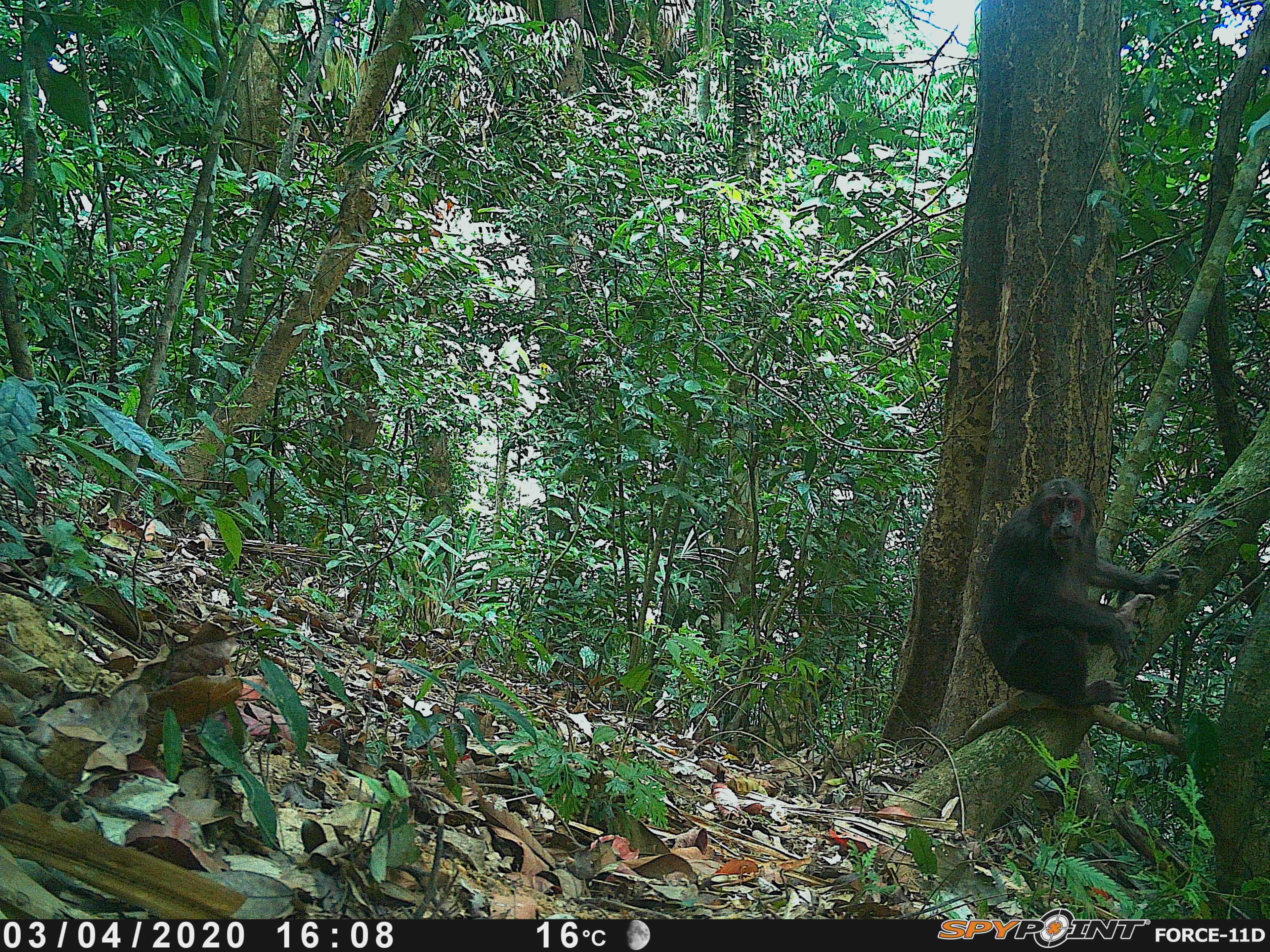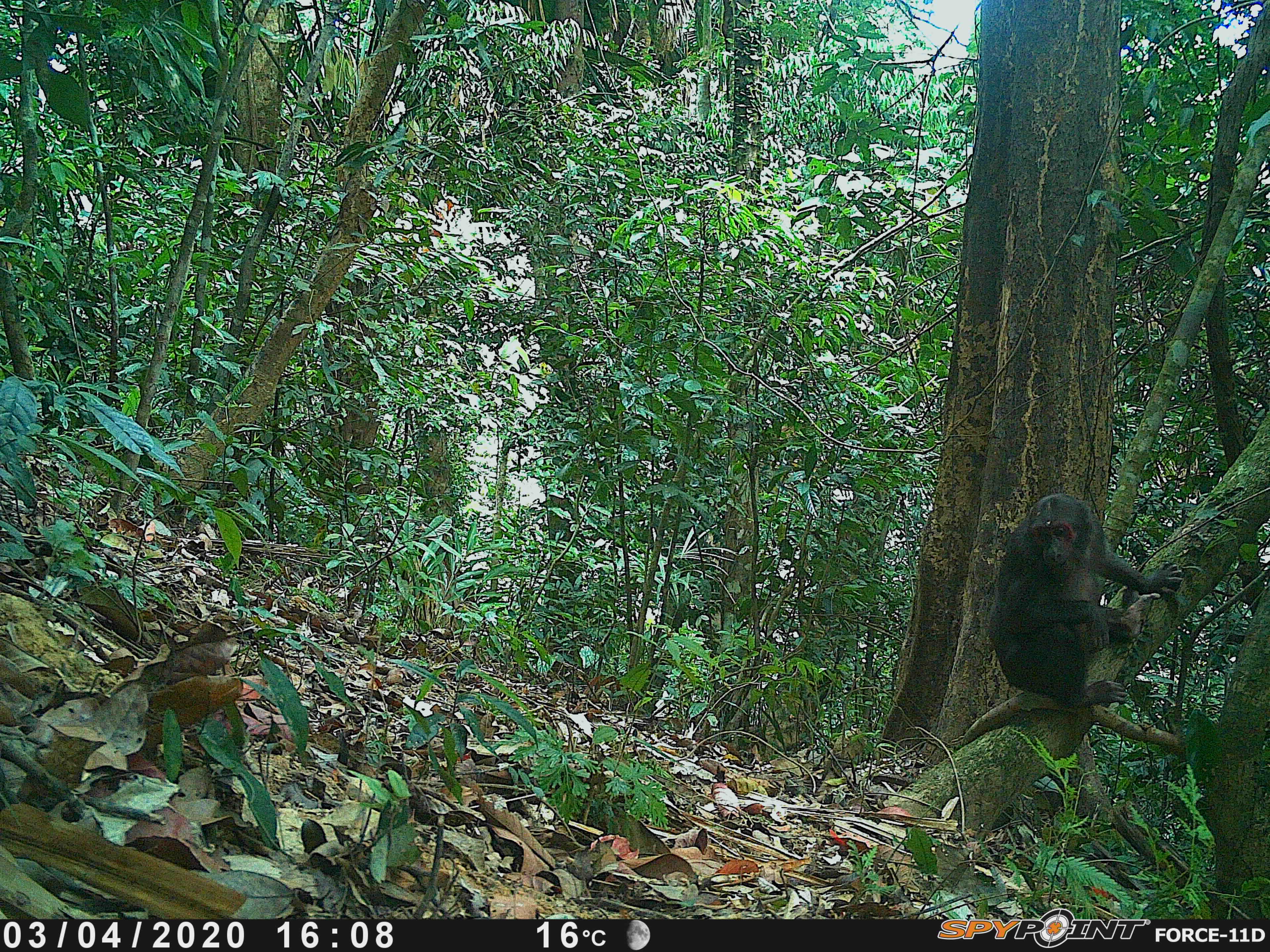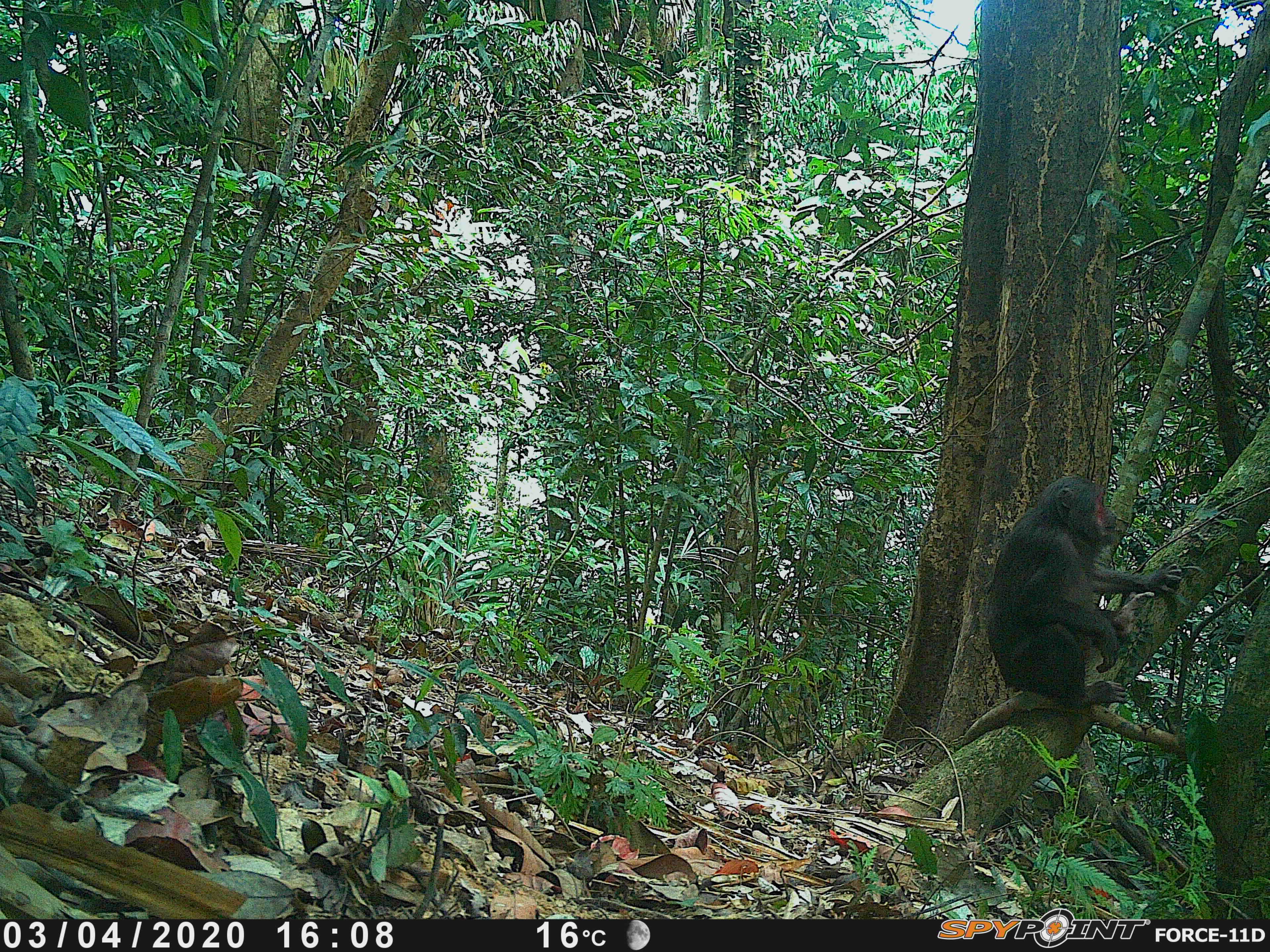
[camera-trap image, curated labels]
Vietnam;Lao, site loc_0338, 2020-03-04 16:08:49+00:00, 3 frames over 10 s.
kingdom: Animalia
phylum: Chordata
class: Mammalia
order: Primates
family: Cercopithecidae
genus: Macaca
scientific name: Macaca arctoides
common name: stump-tailed macaque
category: stump tailed macaque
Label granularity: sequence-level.